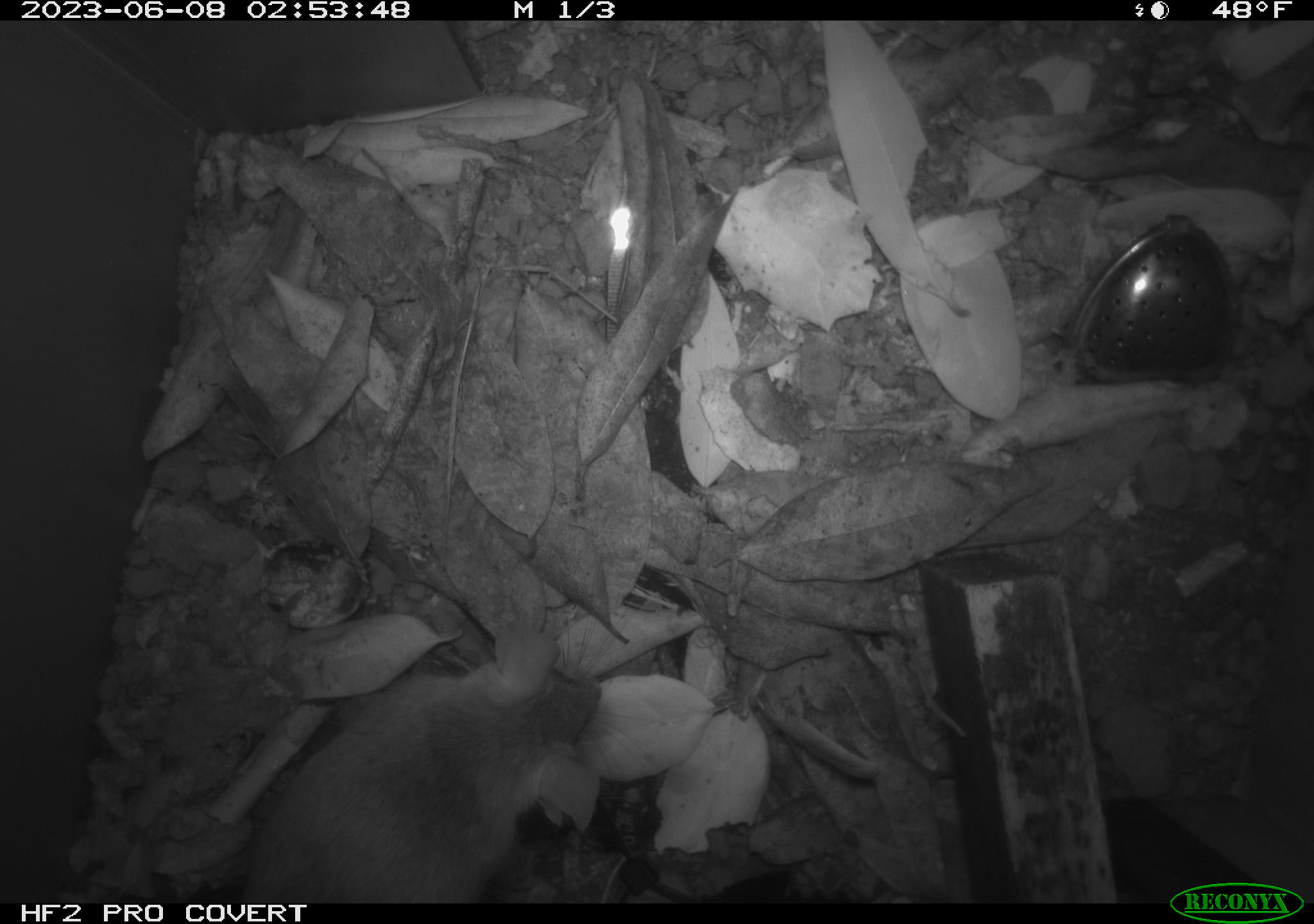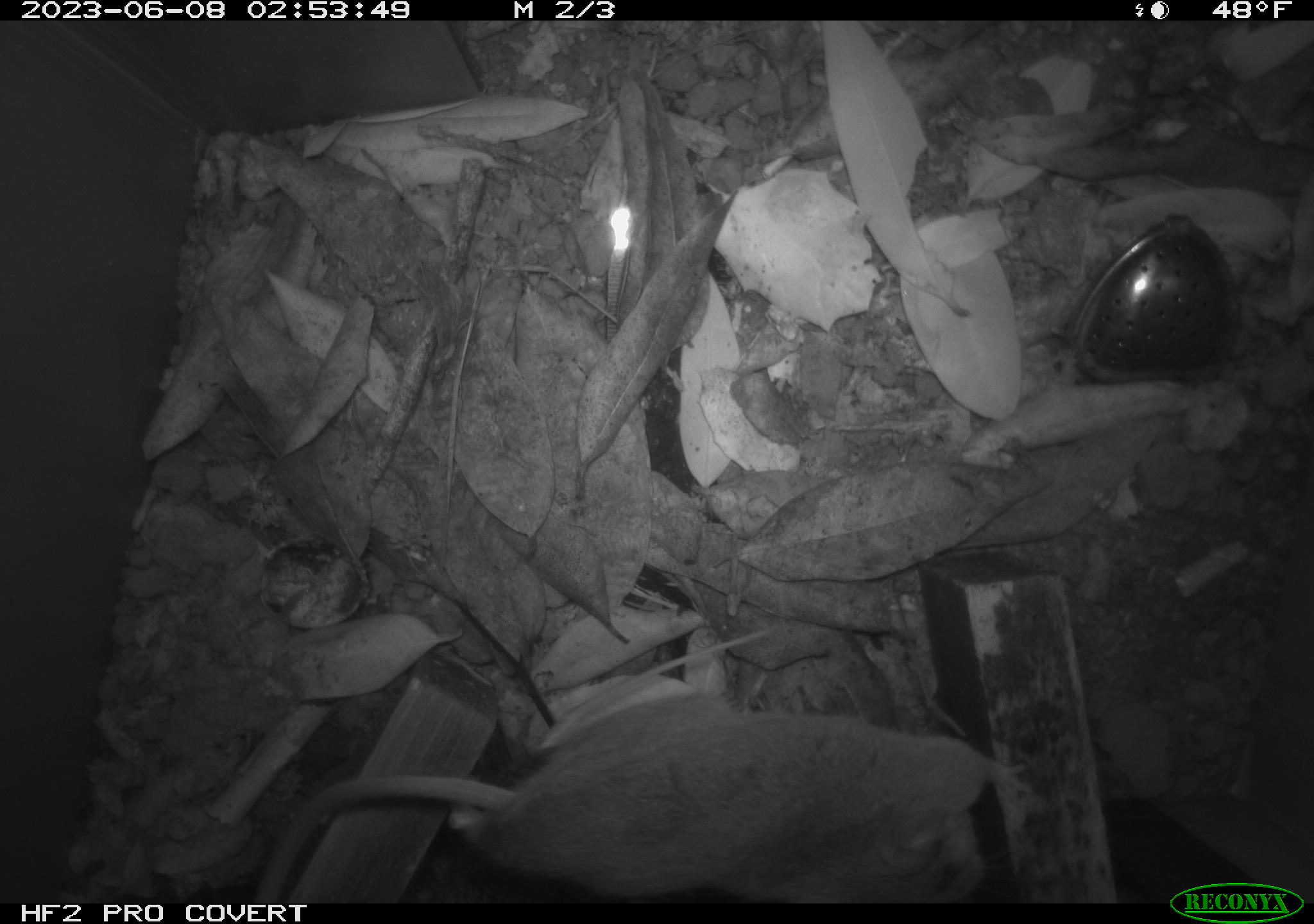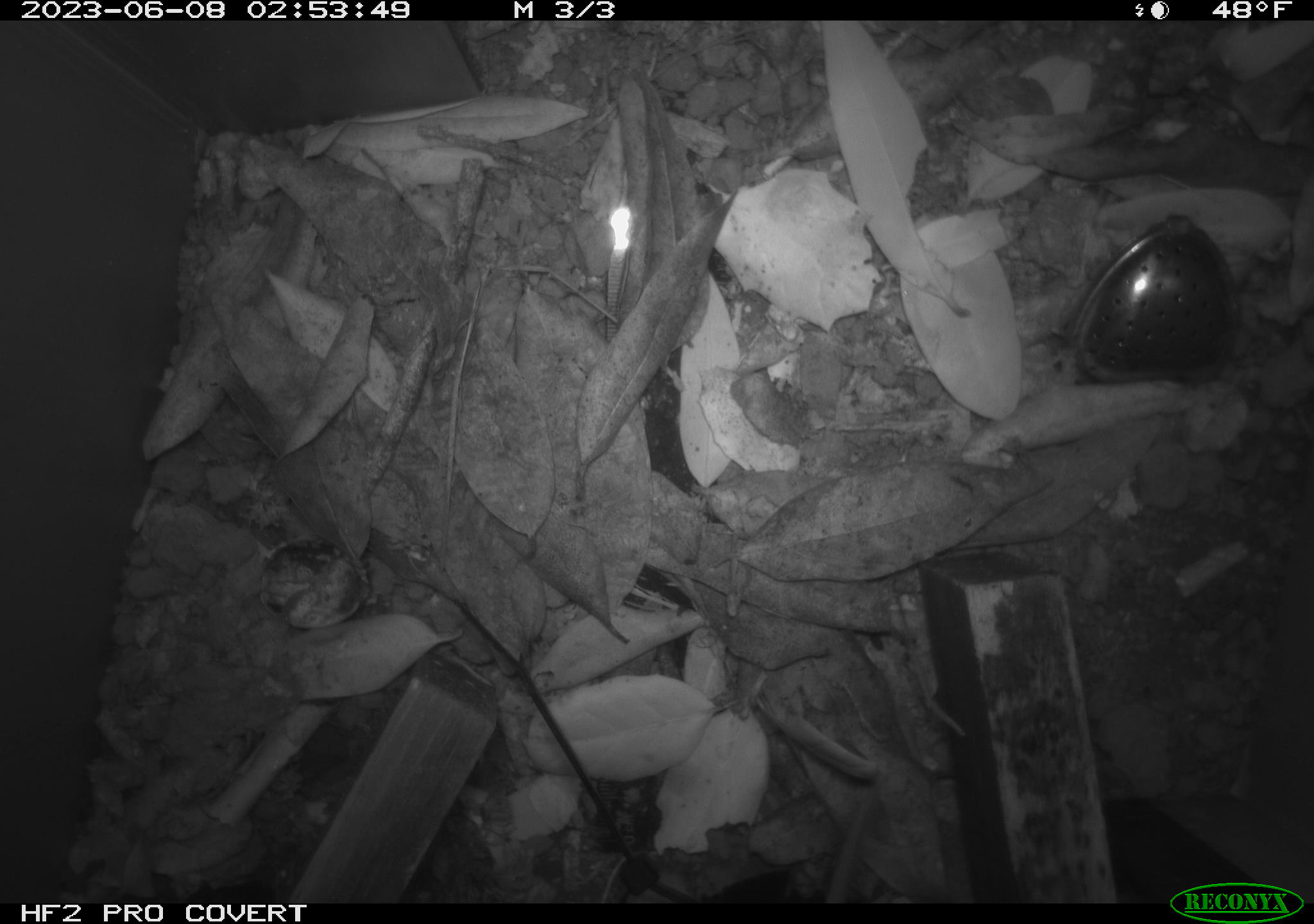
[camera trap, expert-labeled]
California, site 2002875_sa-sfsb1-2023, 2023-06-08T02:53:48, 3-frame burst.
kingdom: Animalia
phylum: Chordata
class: Mammalia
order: Rodentia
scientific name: Rodentia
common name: mouse species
Mouse species (Rodentia).